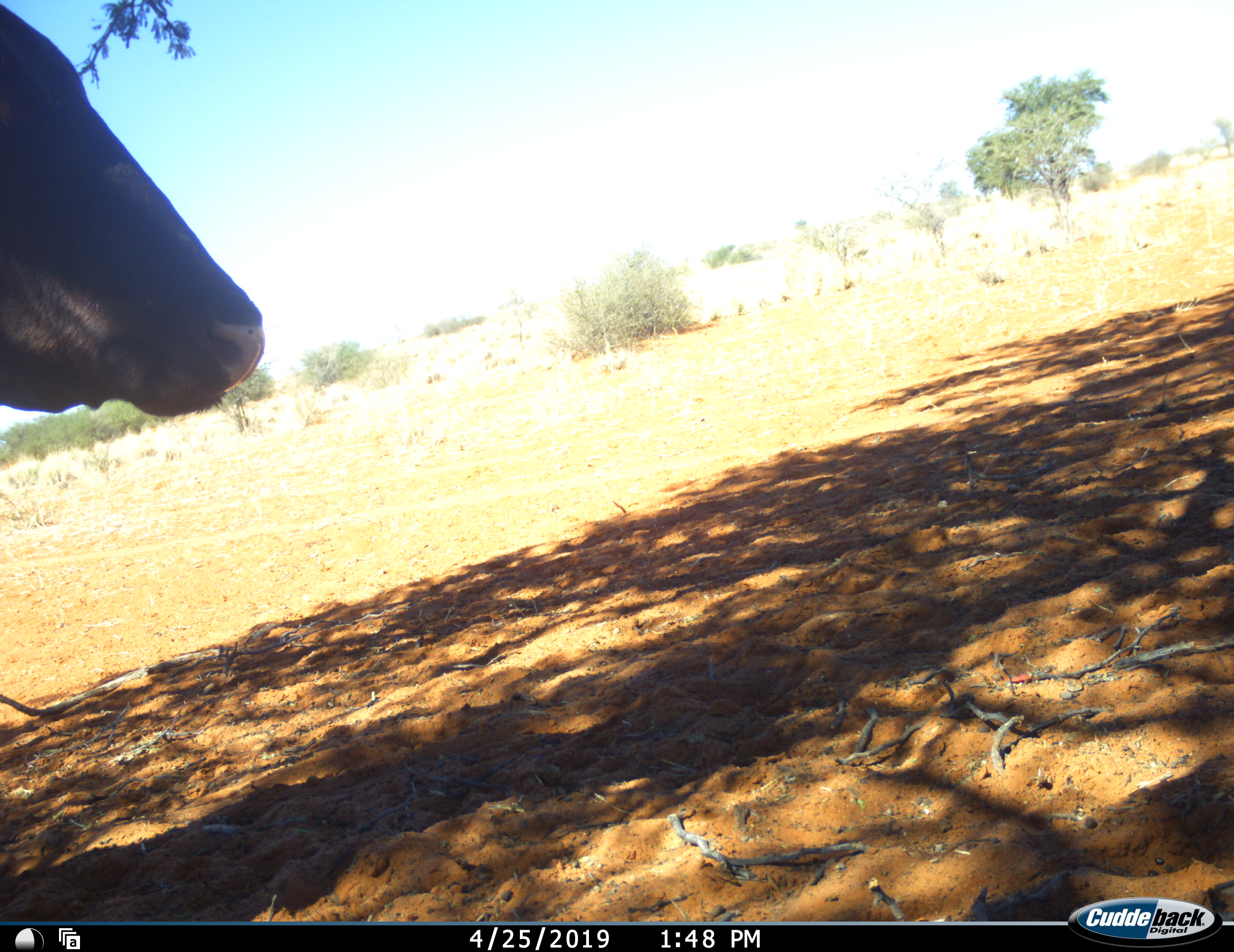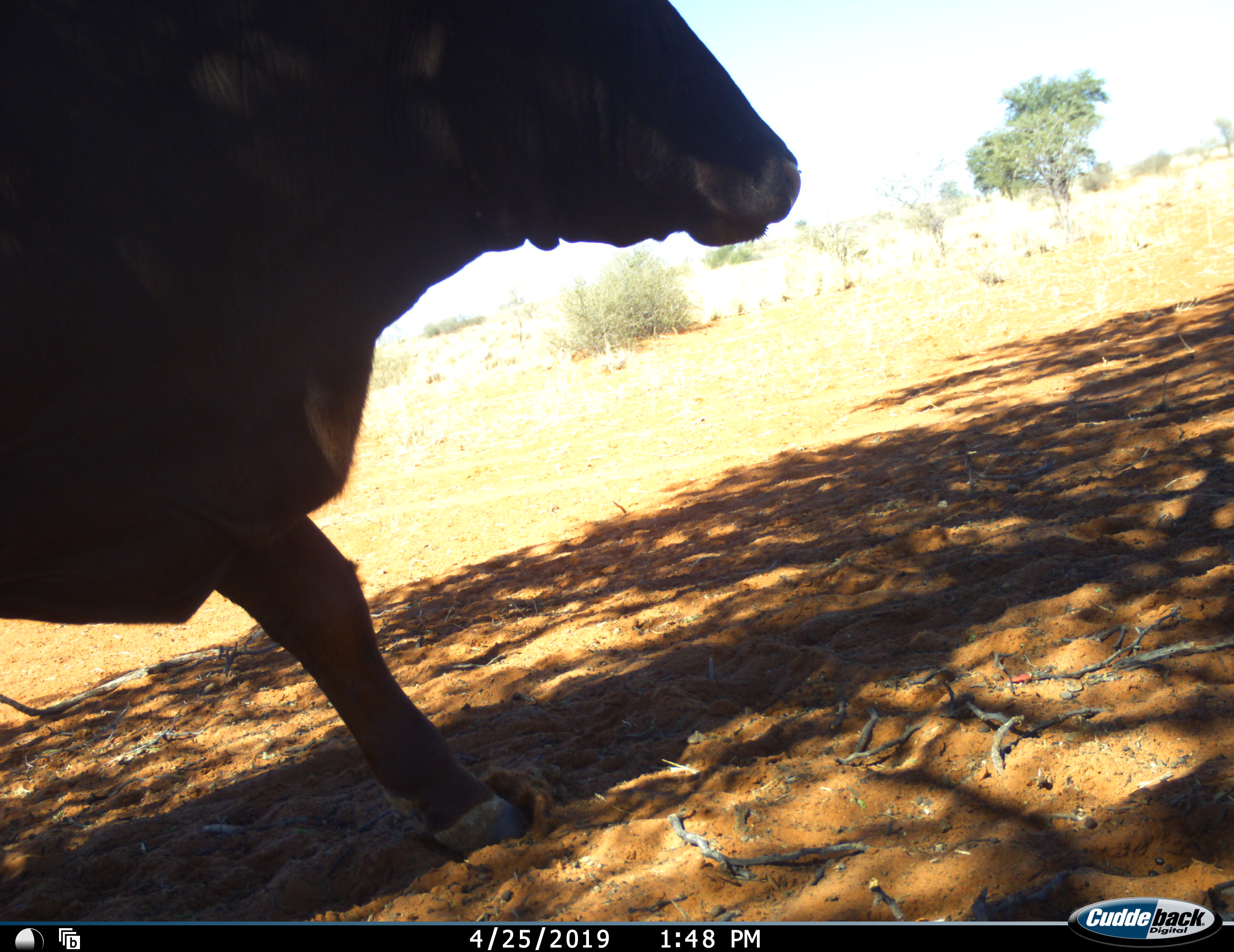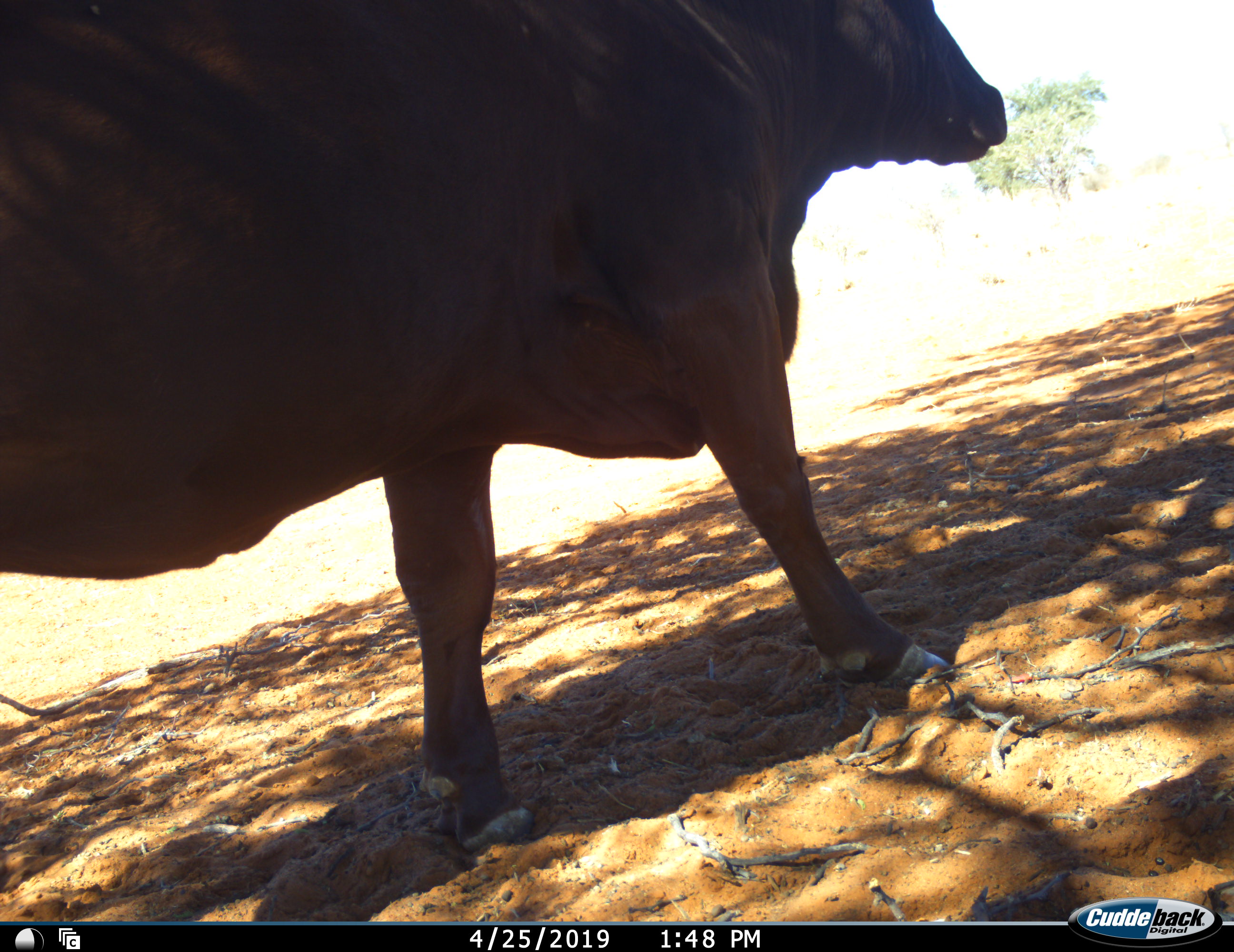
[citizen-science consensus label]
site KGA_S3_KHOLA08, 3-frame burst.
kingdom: Animalia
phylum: Chordata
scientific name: Vertebrata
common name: domestic animal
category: domesticanimal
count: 1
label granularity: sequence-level